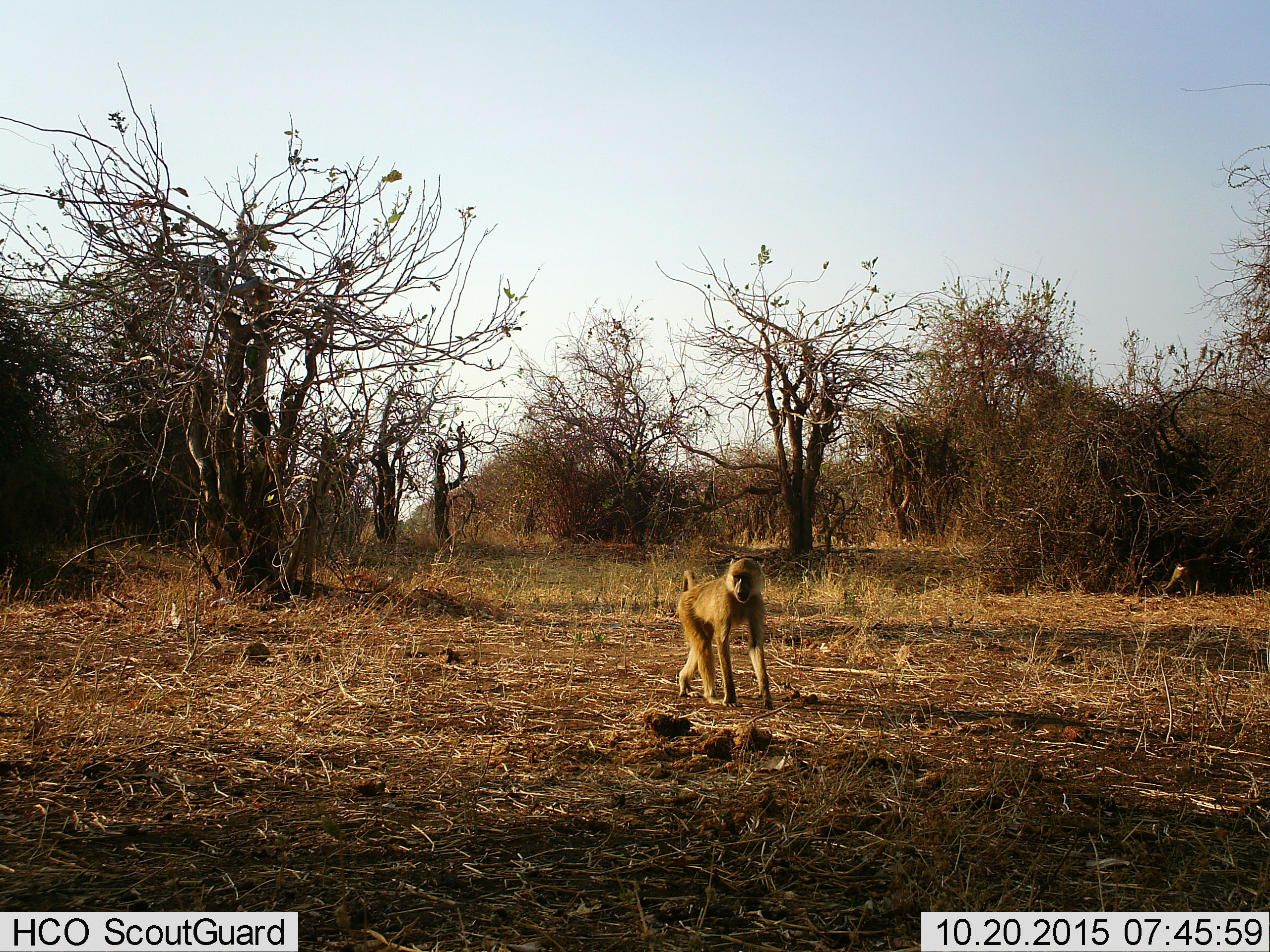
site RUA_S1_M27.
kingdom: Animalia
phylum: Chordata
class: Mammalia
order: Primates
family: Cercopithecidae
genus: Papio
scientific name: Papio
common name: baboon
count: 1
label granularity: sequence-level